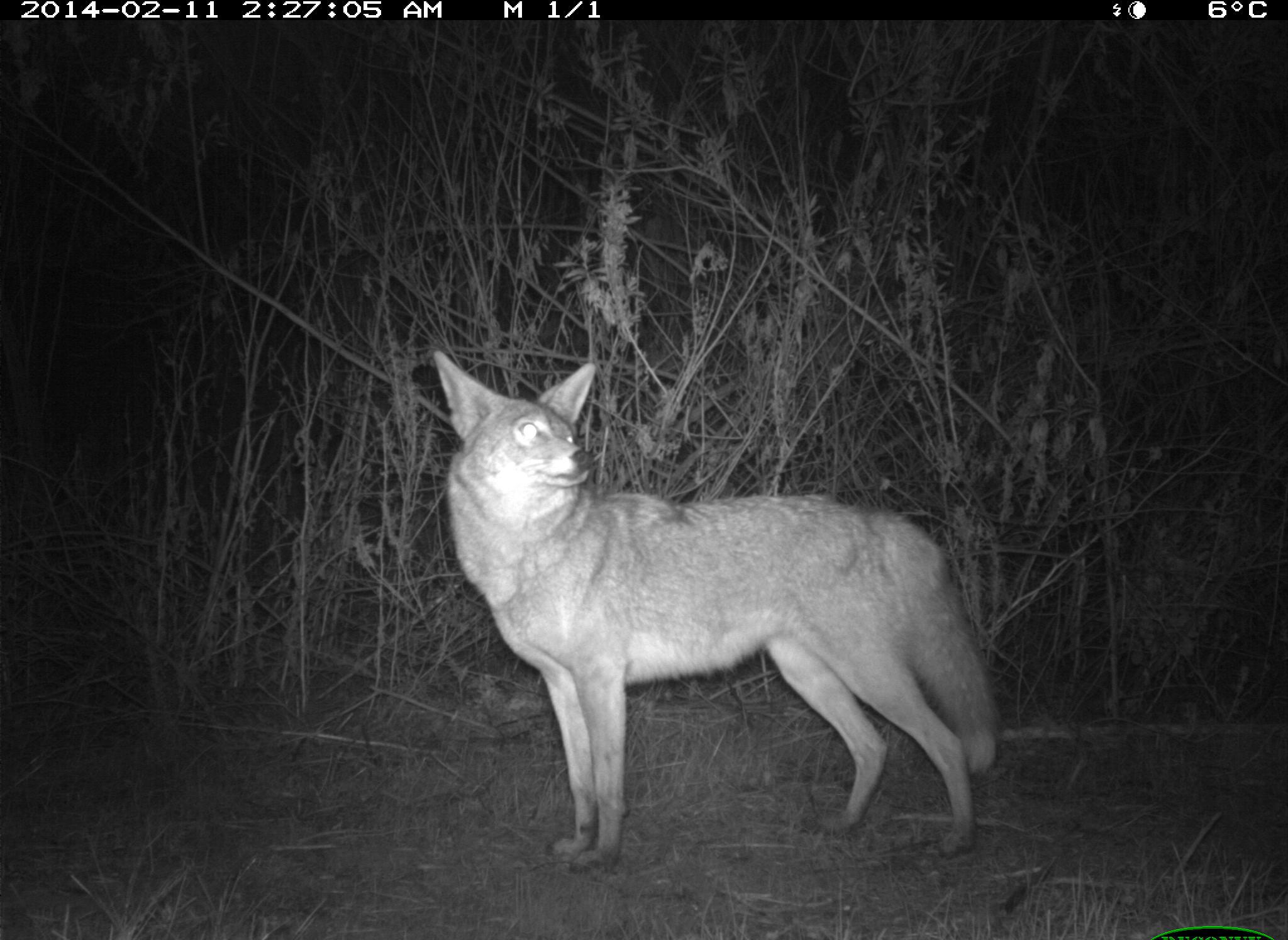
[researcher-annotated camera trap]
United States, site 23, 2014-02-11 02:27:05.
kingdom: Animalia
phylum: Chordata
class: Mammalia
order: Carnivora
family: Canidae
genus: Canis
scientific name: Canis latrans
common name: coyote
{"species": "coyote (Canis latrans)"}